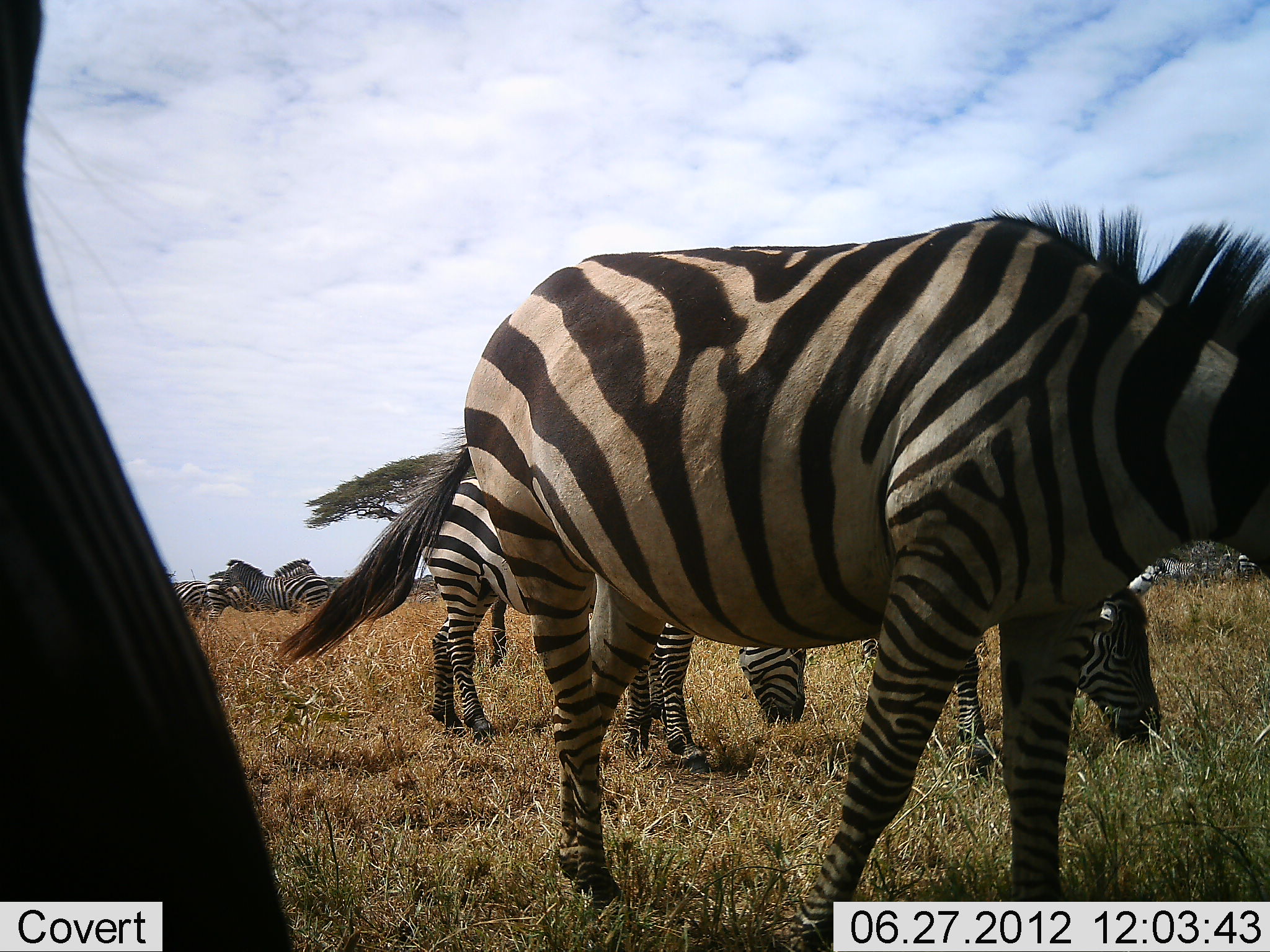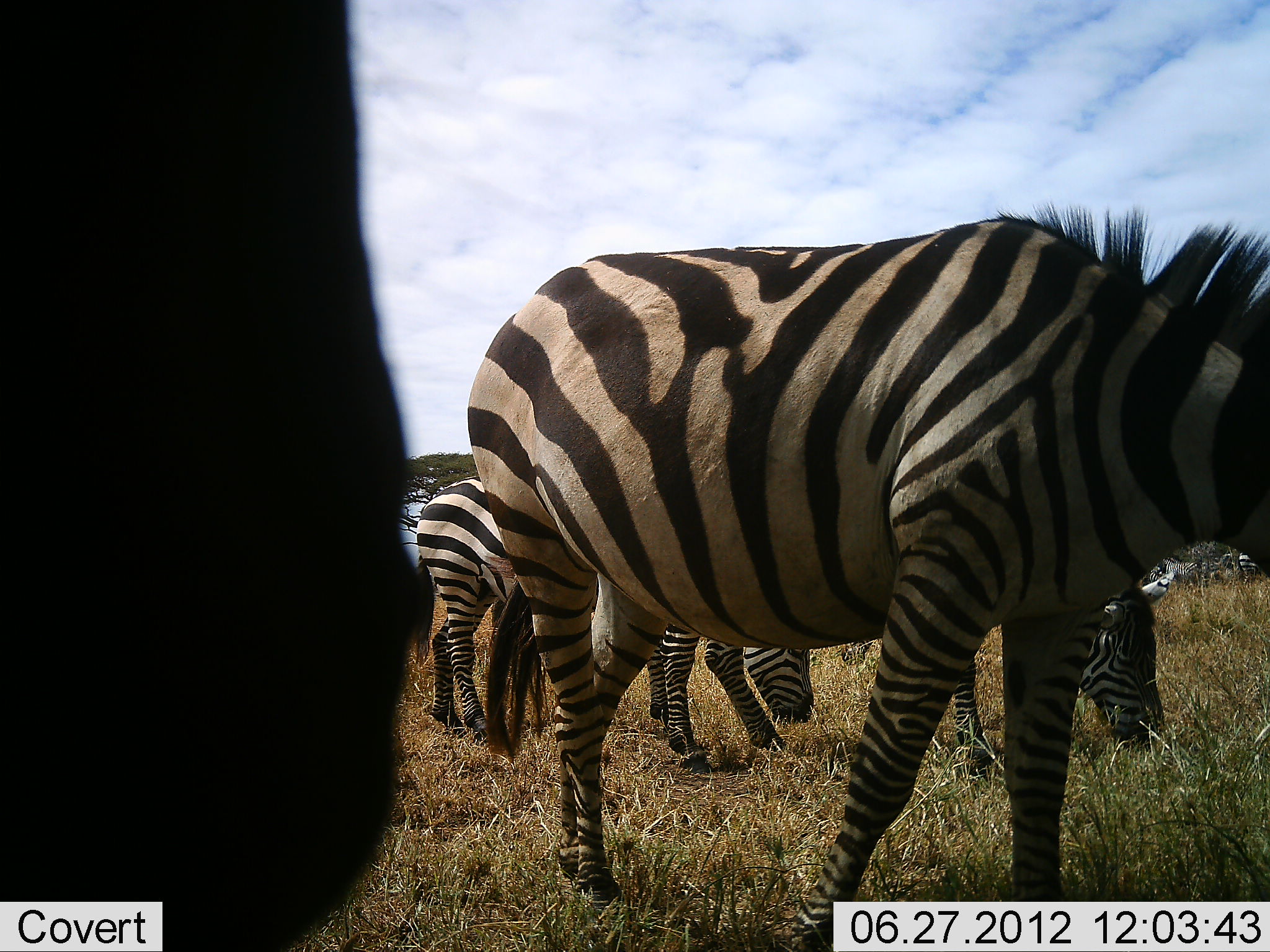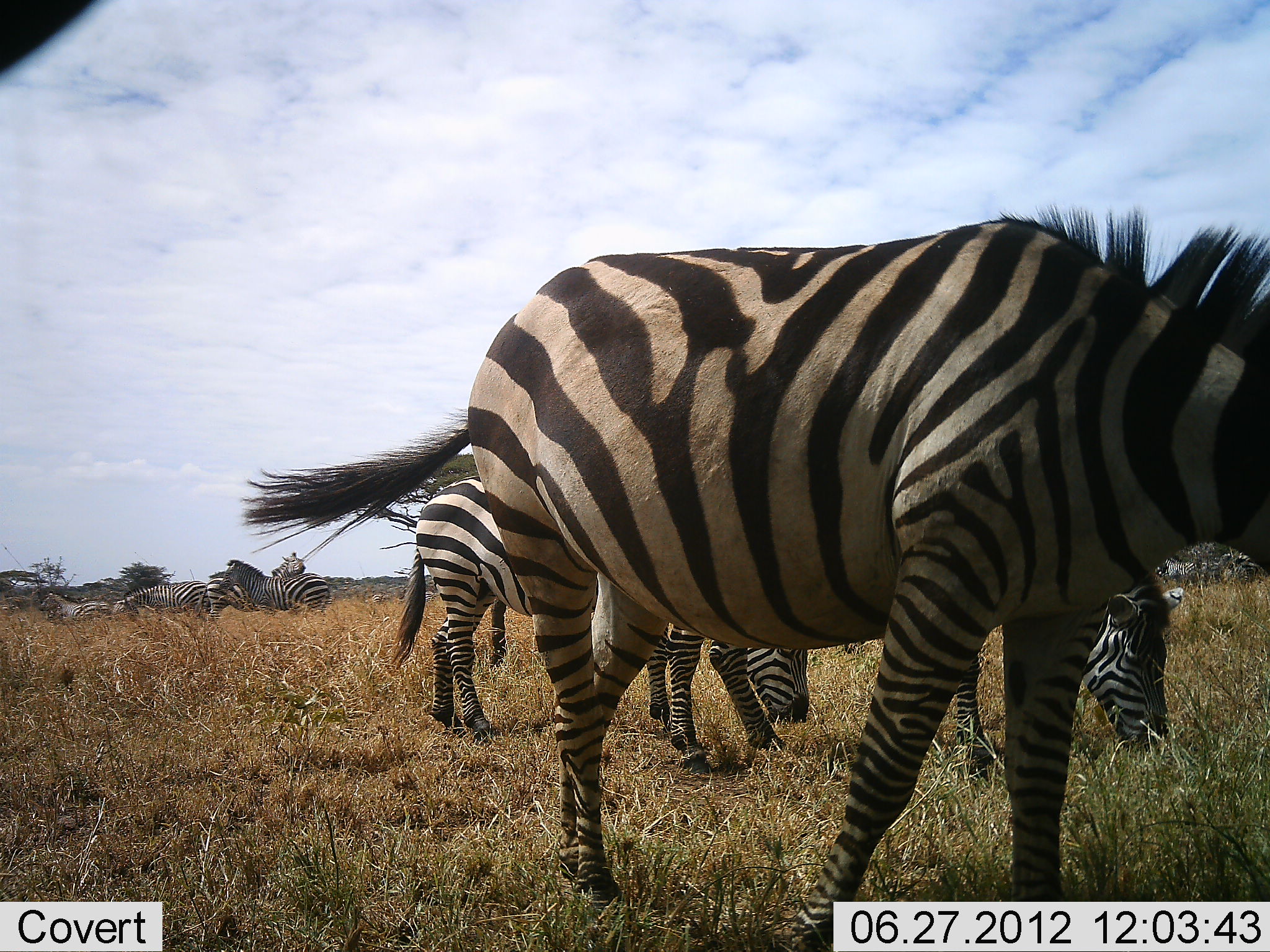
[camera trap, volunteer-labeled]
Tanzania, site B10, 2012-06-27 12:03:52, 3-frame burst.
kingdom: Animalia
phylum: Chordata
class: Mammalia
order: Perissodactyla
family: Equidae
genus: Equus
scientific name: Equus quagga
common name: plains zebra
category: zebra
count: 9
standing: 60%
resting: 0%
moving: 40%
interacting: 20%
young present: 0%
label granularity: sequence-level